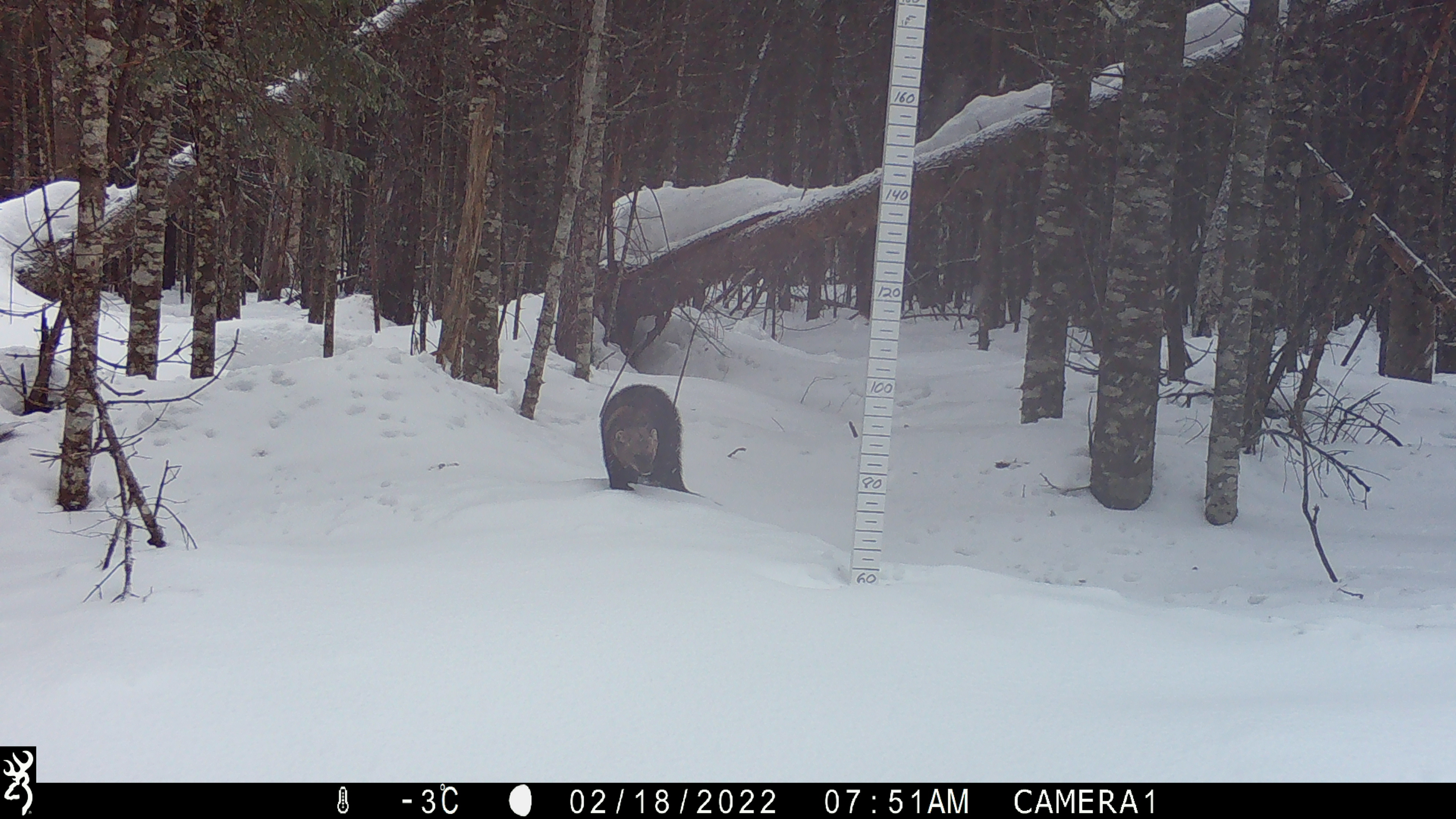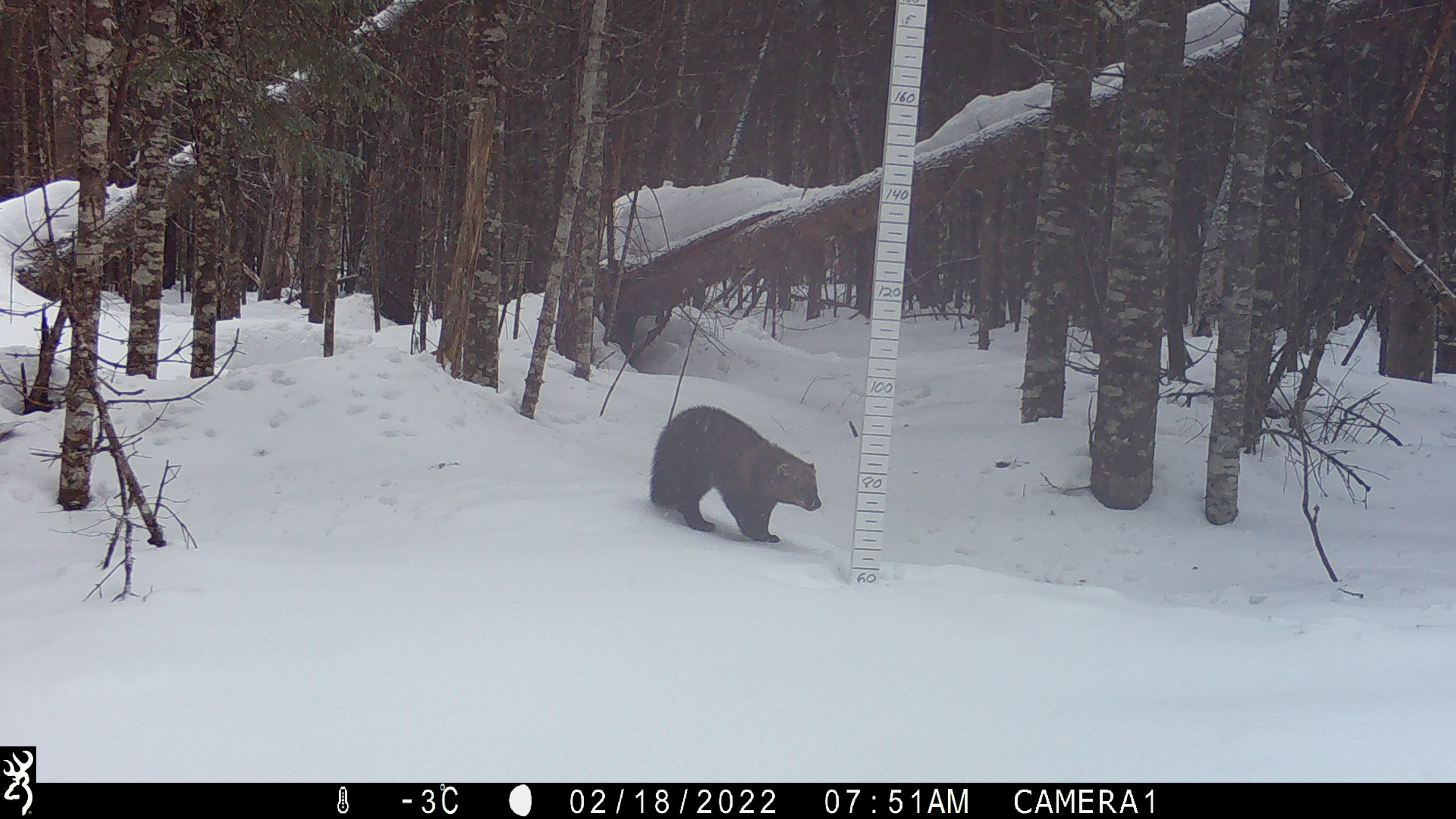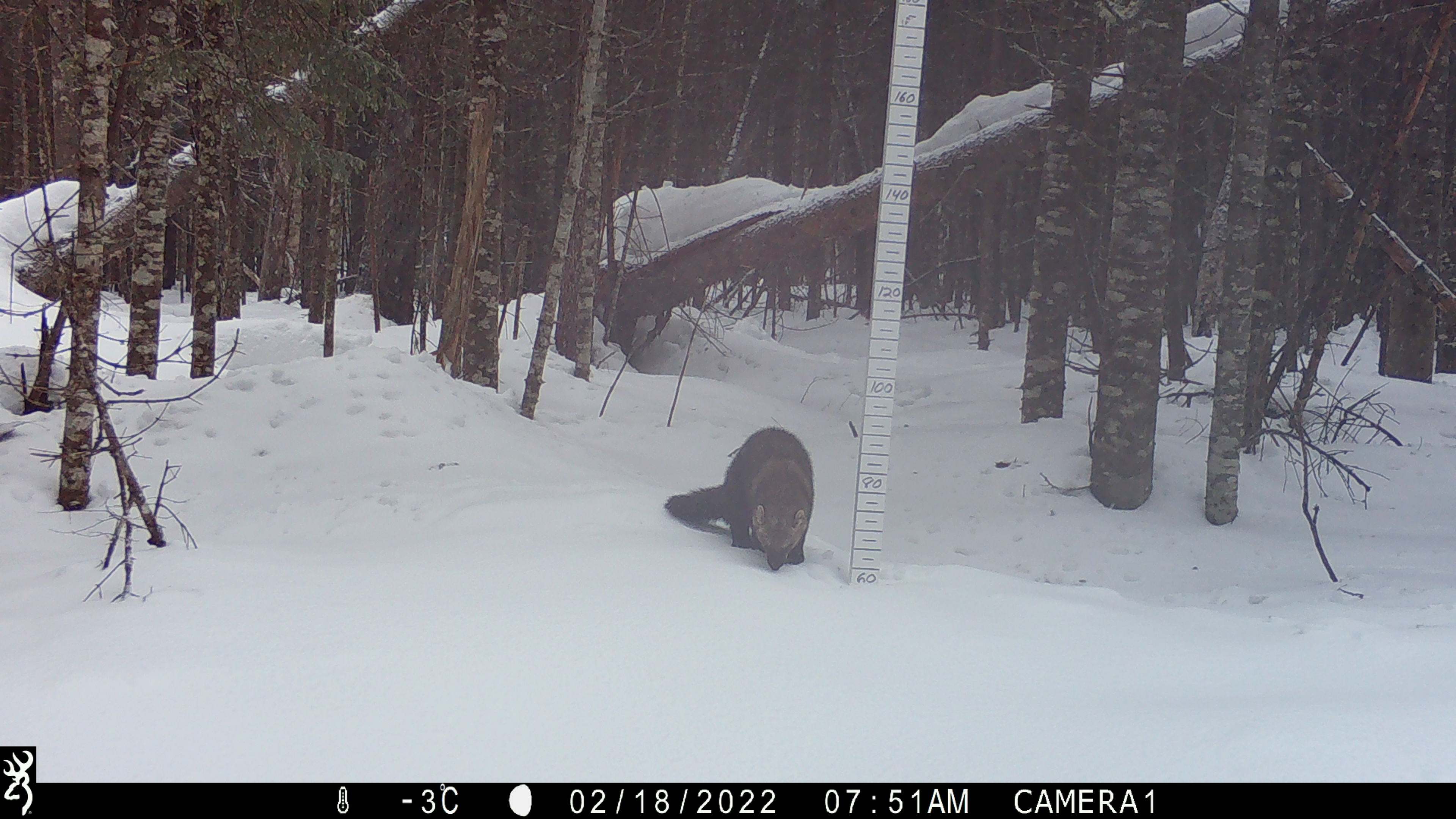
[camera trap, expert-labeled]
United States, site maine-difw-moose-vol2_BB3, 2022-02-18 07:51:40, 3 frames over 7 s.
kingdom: Animalia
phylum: Chordata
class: Mammalia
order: Carnivora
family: Mustelidae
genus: Pekania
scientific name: Pekania pennanti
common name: fisher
Fisher (Pekania pennanti).